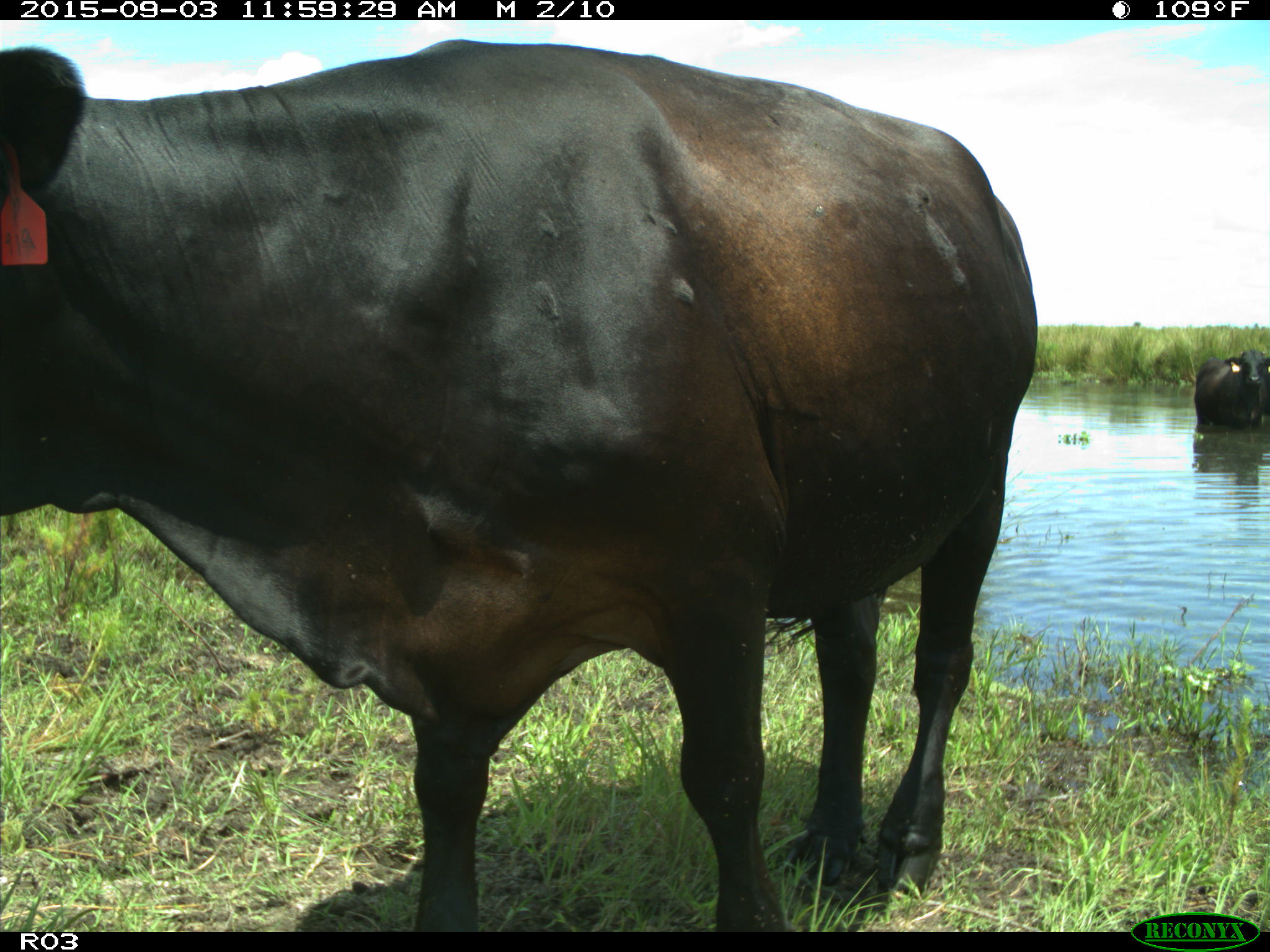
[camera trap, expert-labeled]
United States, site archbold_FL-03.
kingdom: Animalia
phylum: Chordata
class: Mammalia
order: Artiodactyla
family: Bovidae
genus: Bos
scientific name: Bos taurus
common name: domestic cow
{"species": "Bos taurus (domestic cow)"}